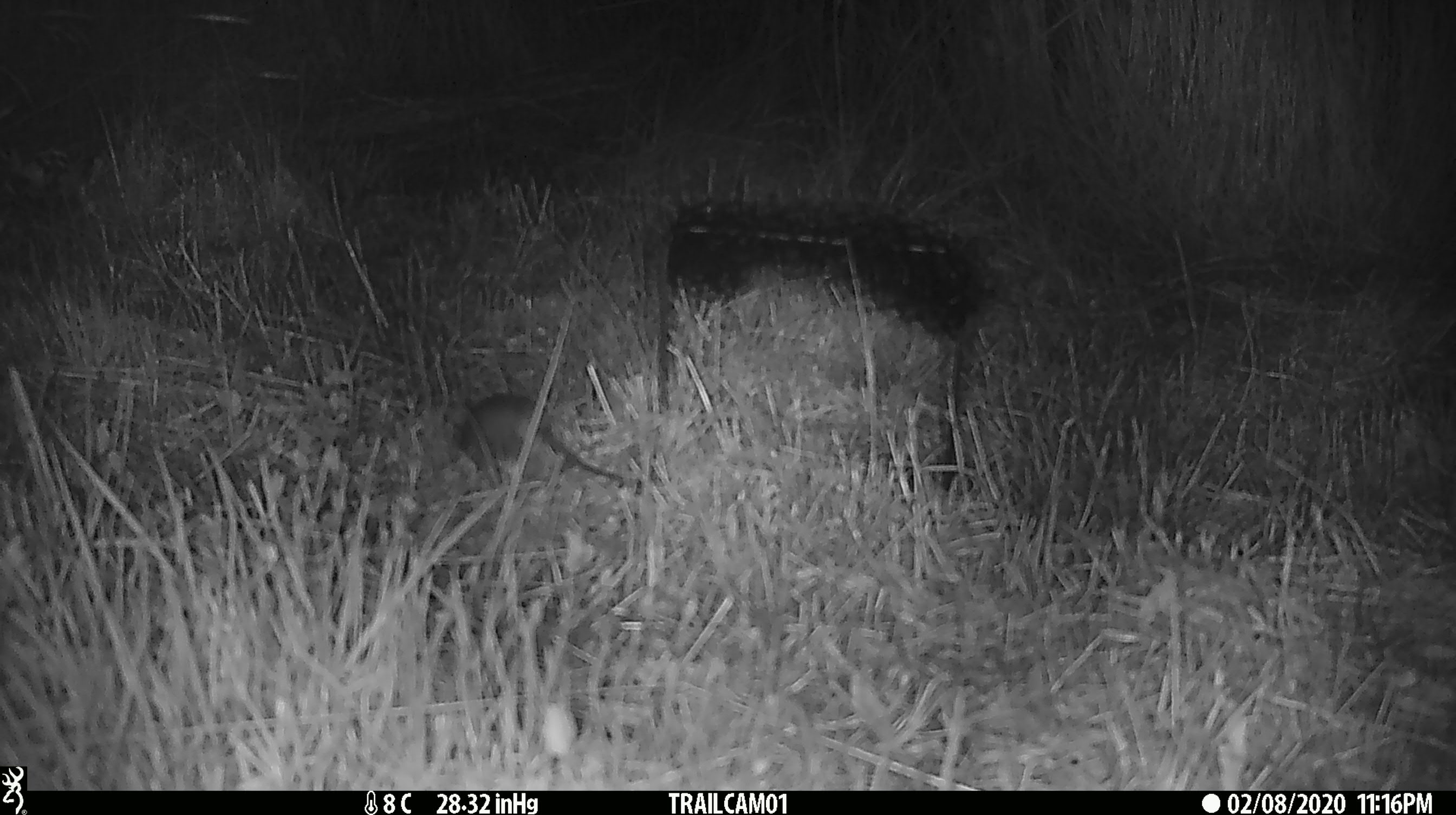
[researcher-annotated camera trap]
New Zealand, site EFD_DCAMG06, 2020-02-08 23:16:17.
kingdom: Animalia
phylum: Chordata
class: Mammalia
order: Rodentia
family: Muridae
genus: Mus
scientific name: Mus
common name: mouse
Mouse (Mus).